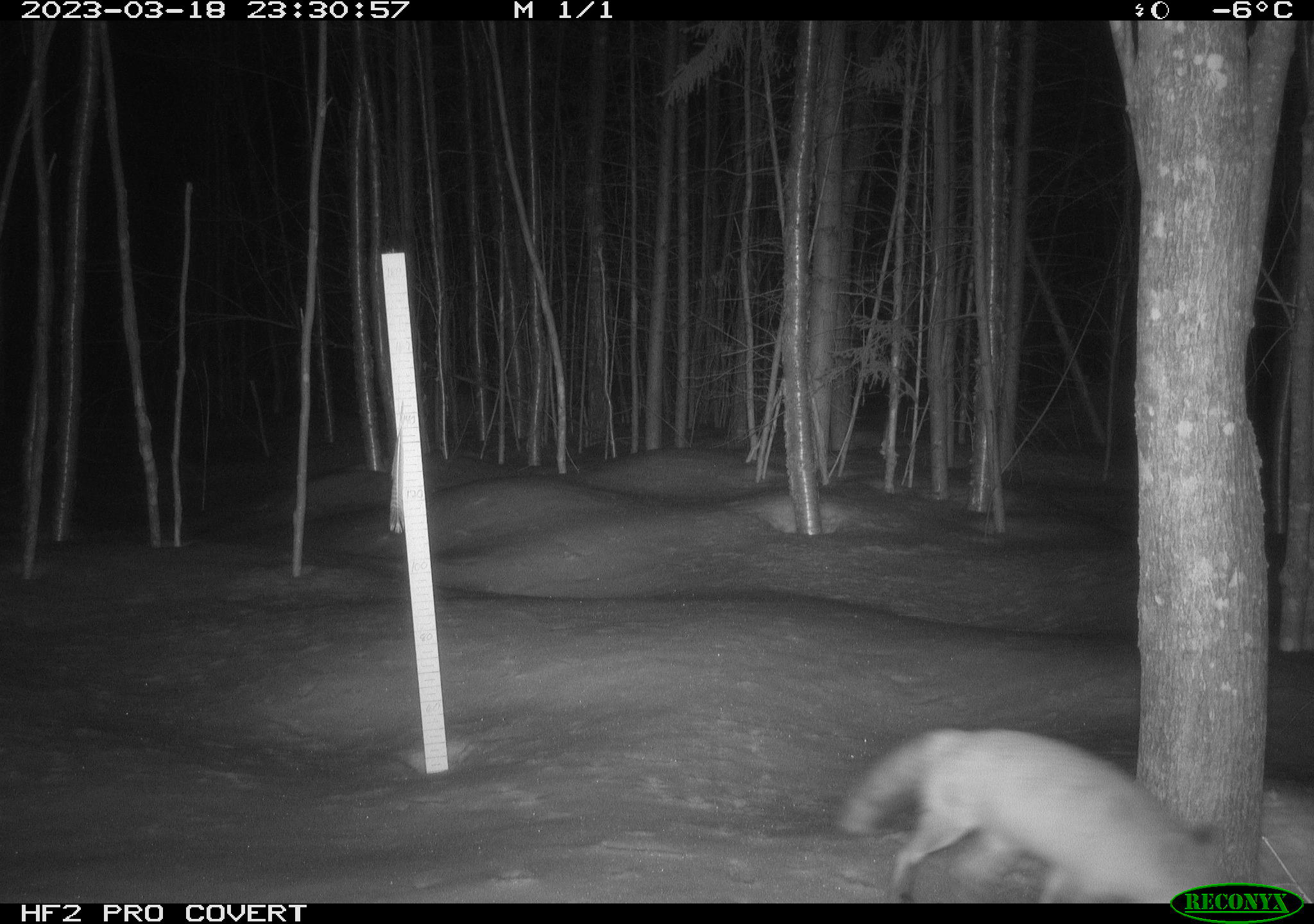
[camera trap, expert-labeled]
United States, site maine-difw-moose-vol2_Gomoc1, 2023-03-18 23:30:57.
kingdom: Animalia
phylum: Chordata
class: Mammalia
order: Carnivora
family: Canidae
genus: Vulpes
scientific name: Vulpes vulpes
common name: red fox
Red fox (Vulpes vulpes).